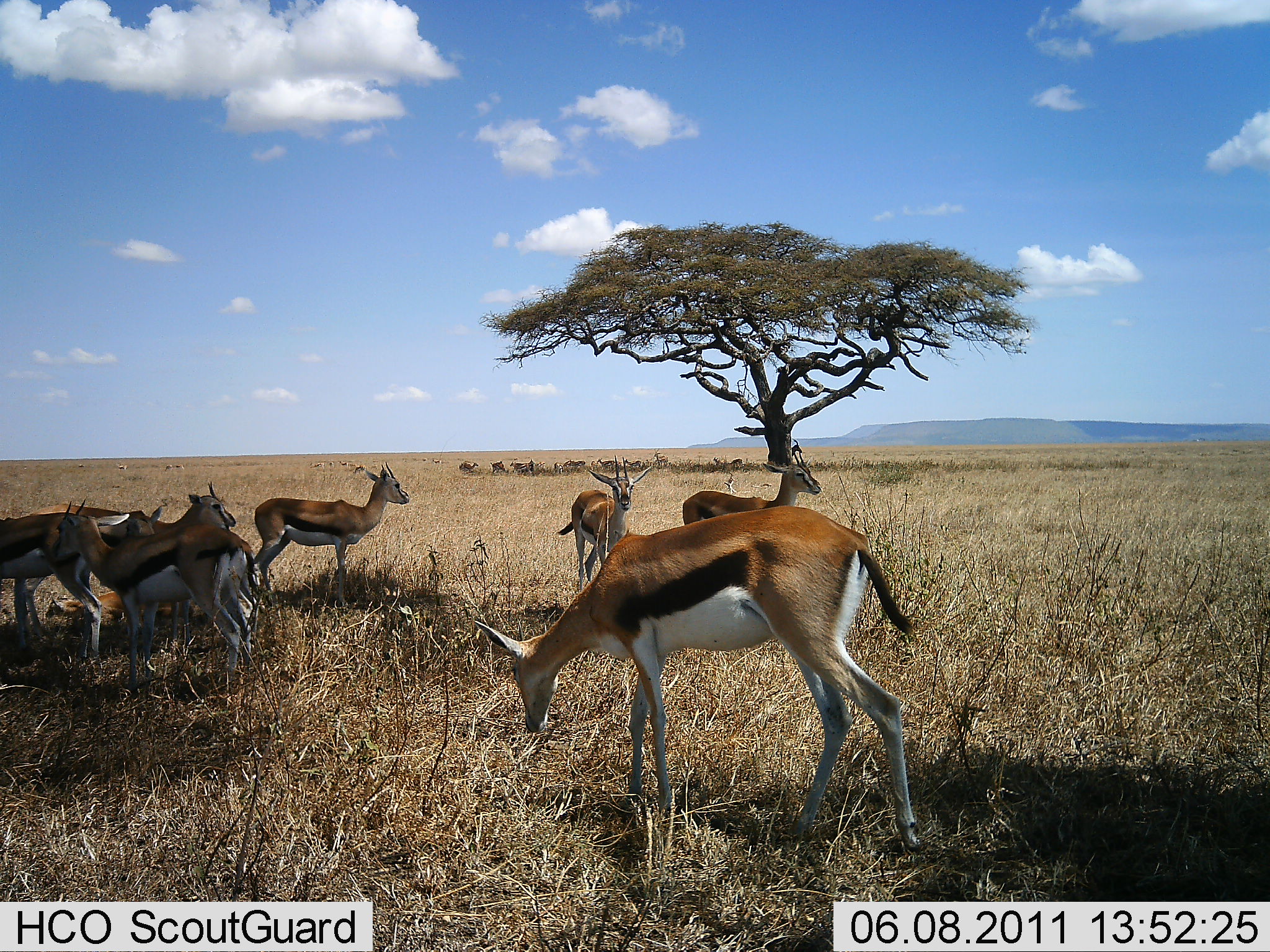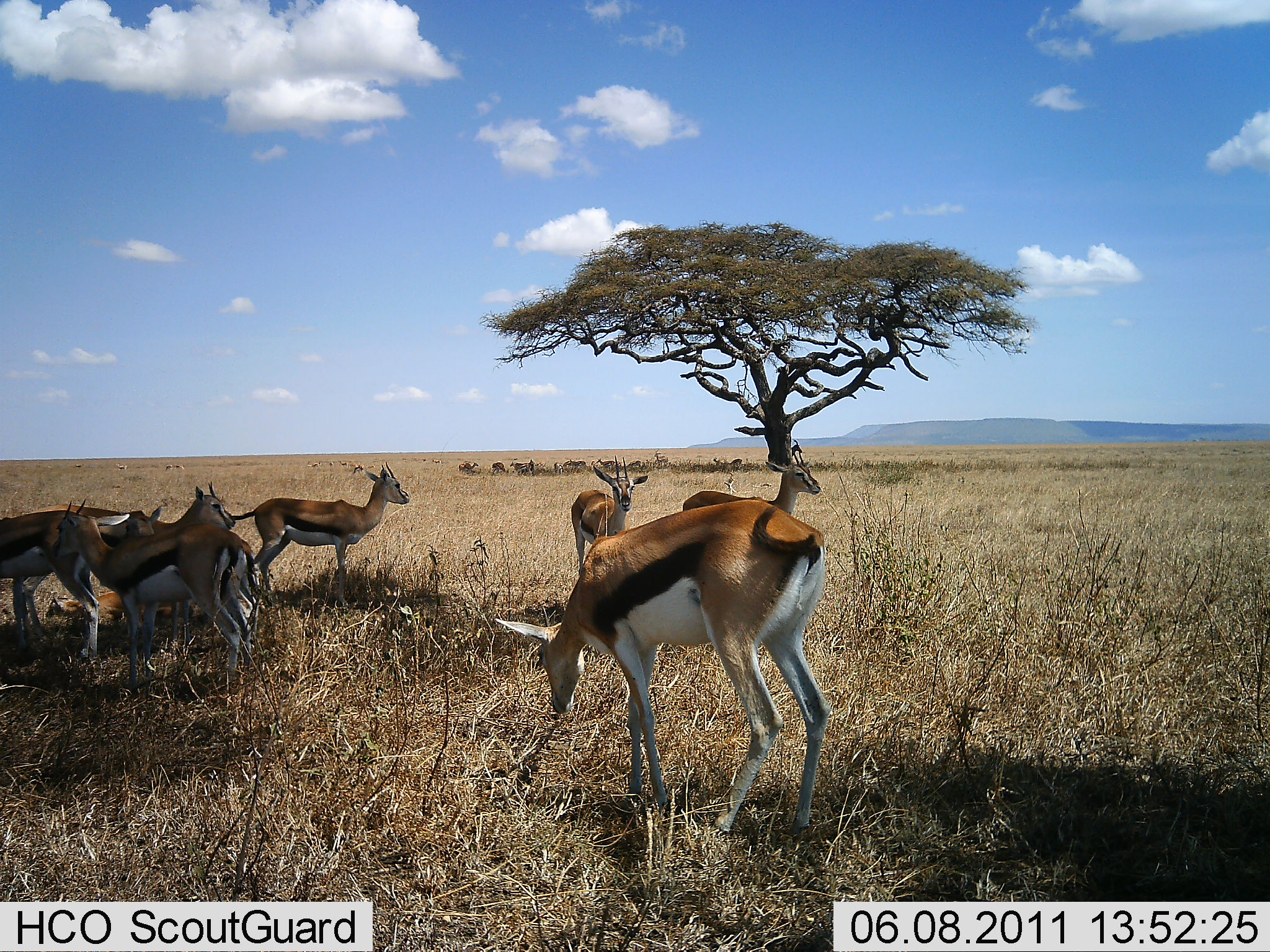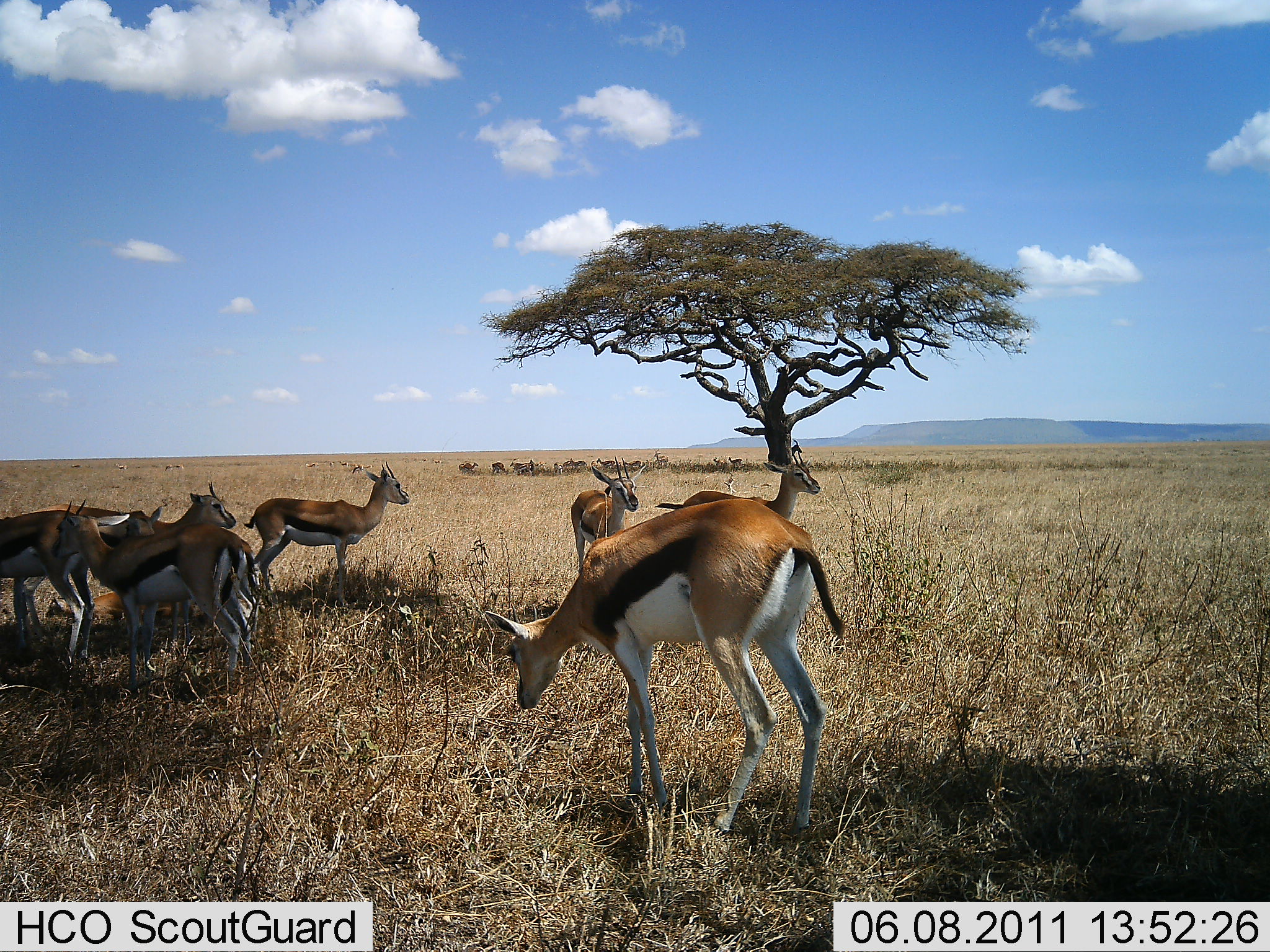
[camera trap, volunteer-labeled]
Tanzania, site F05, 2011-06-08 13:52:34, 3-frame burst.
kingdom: Animalia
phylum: Chordata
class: Mammalia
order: Artiodactyla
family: Bovidae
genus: Eudorcas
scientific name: Eudorcas thomsonii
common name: thomson's gazelle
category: gazellethomsons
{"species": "gazellethomsons (thomson's gazelle) (Eudorcas thomsonii)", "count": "8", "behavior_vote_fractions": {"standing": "83%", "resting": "8%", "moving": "8%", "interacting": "8%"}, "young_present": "0%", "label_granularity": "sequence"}